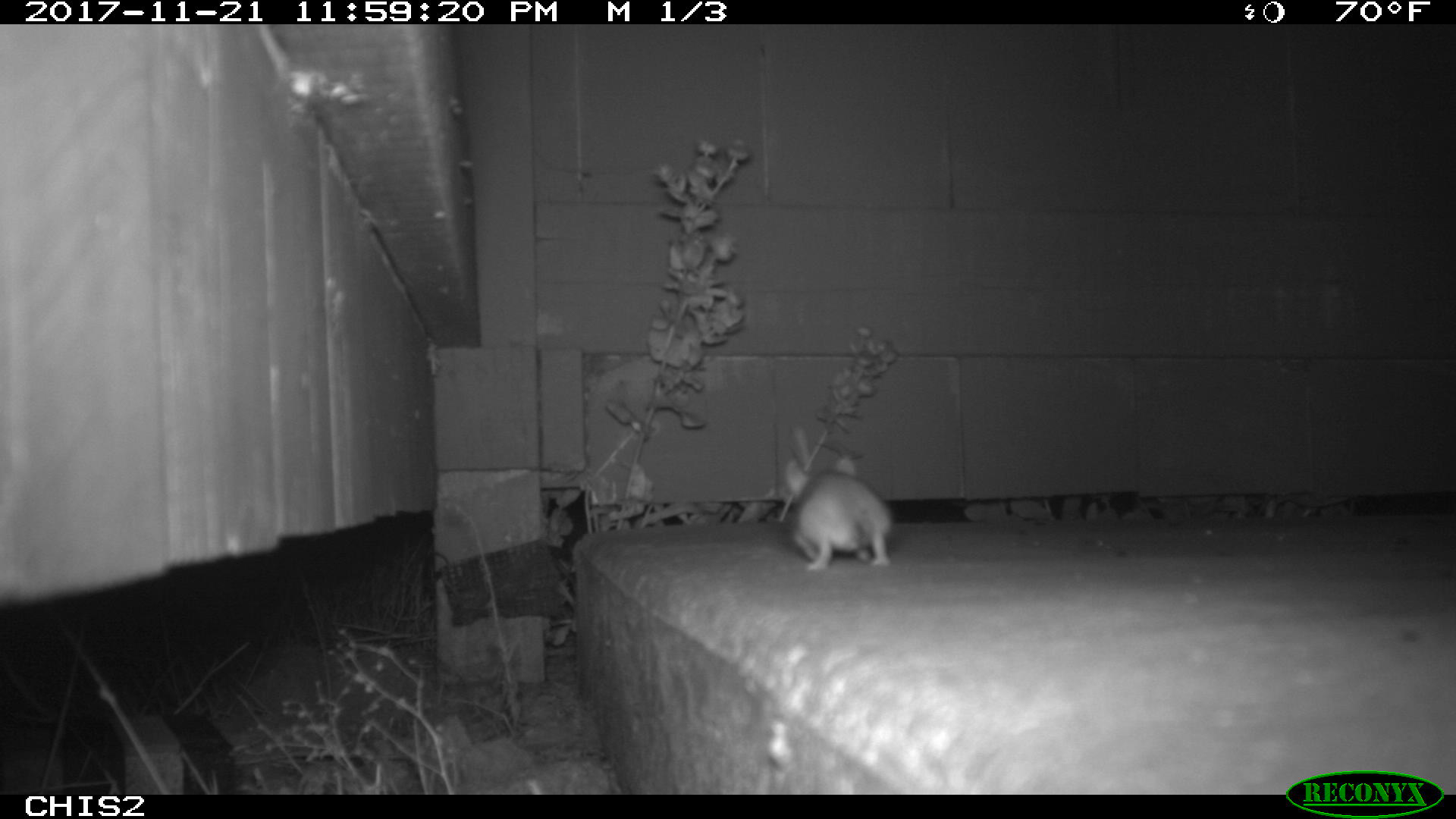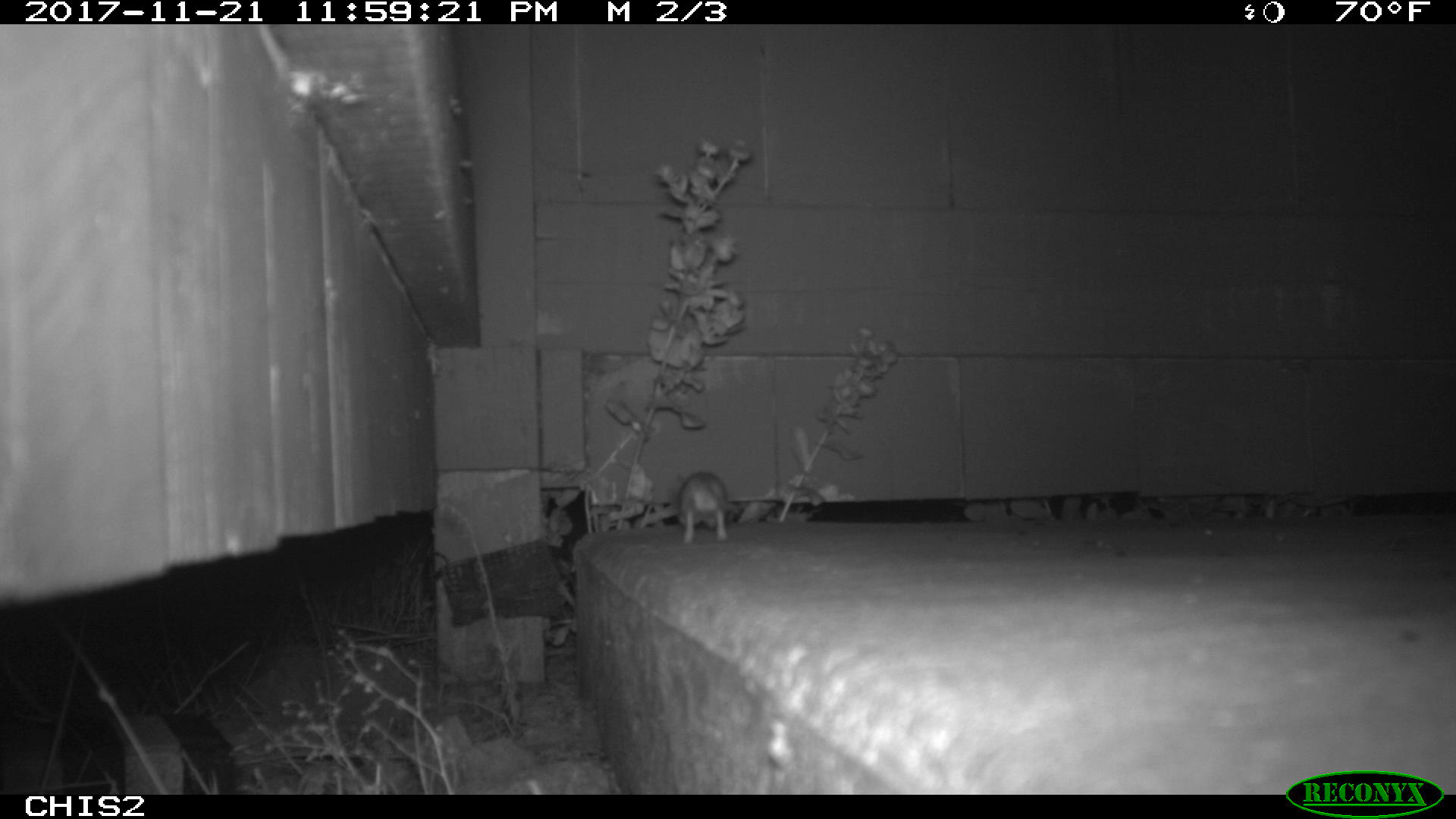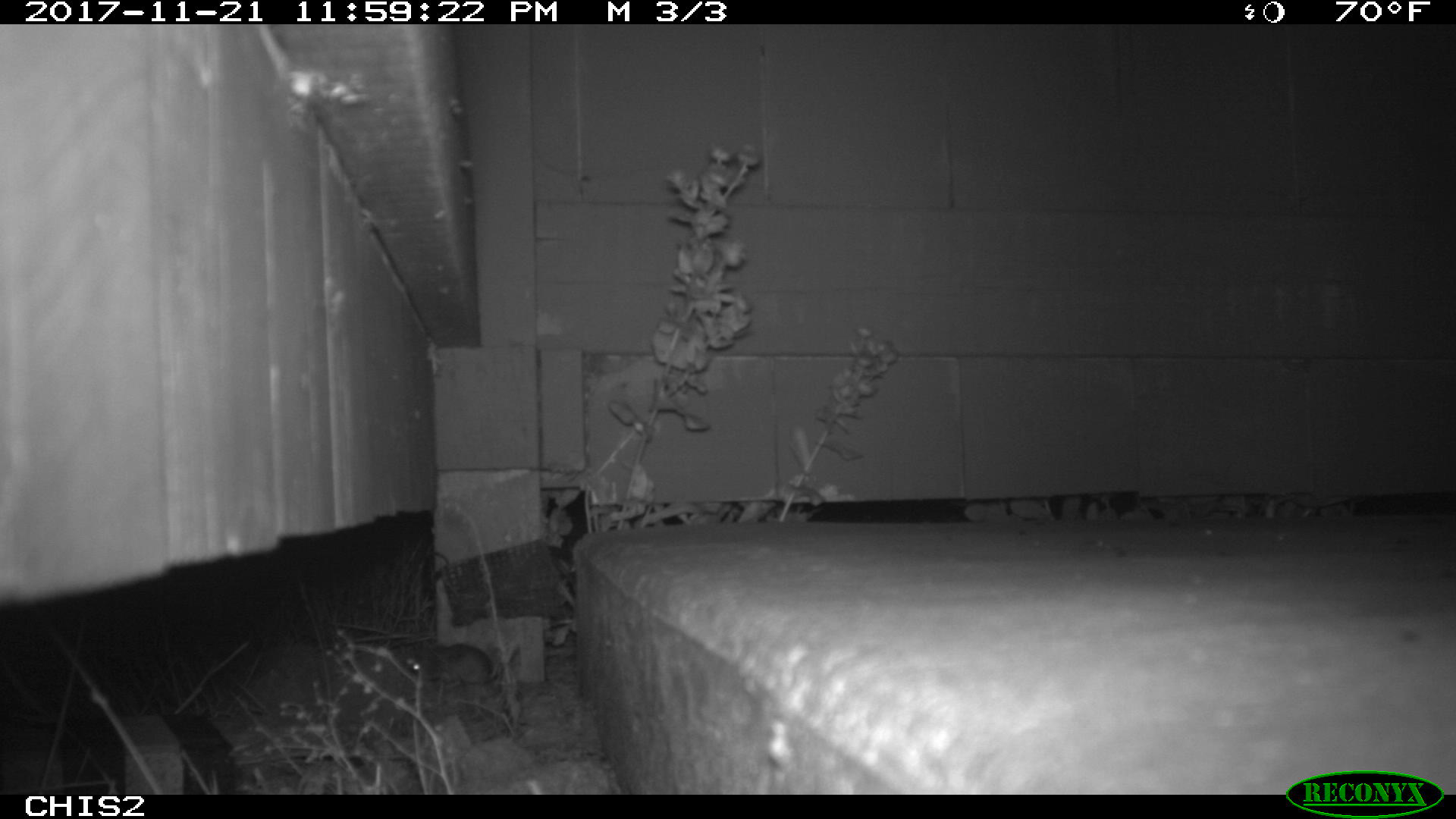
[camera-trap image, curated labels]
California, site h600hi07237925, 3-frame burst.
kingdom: Animalia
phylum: Chordata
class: Mammalia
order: Rodentia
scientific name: Rodentia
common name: rodent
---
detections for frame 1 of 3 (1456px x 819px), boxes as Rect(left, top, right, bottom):
rodent: Rect(783, 455, 892, 572)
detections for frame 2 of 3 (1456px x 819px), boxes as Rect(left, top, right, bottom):
rodent: Rect(673, 469, 730, 541)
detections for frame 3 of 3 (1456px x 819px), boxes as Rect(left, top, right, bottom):
rodent: Rect(406, 643, 499, 689)